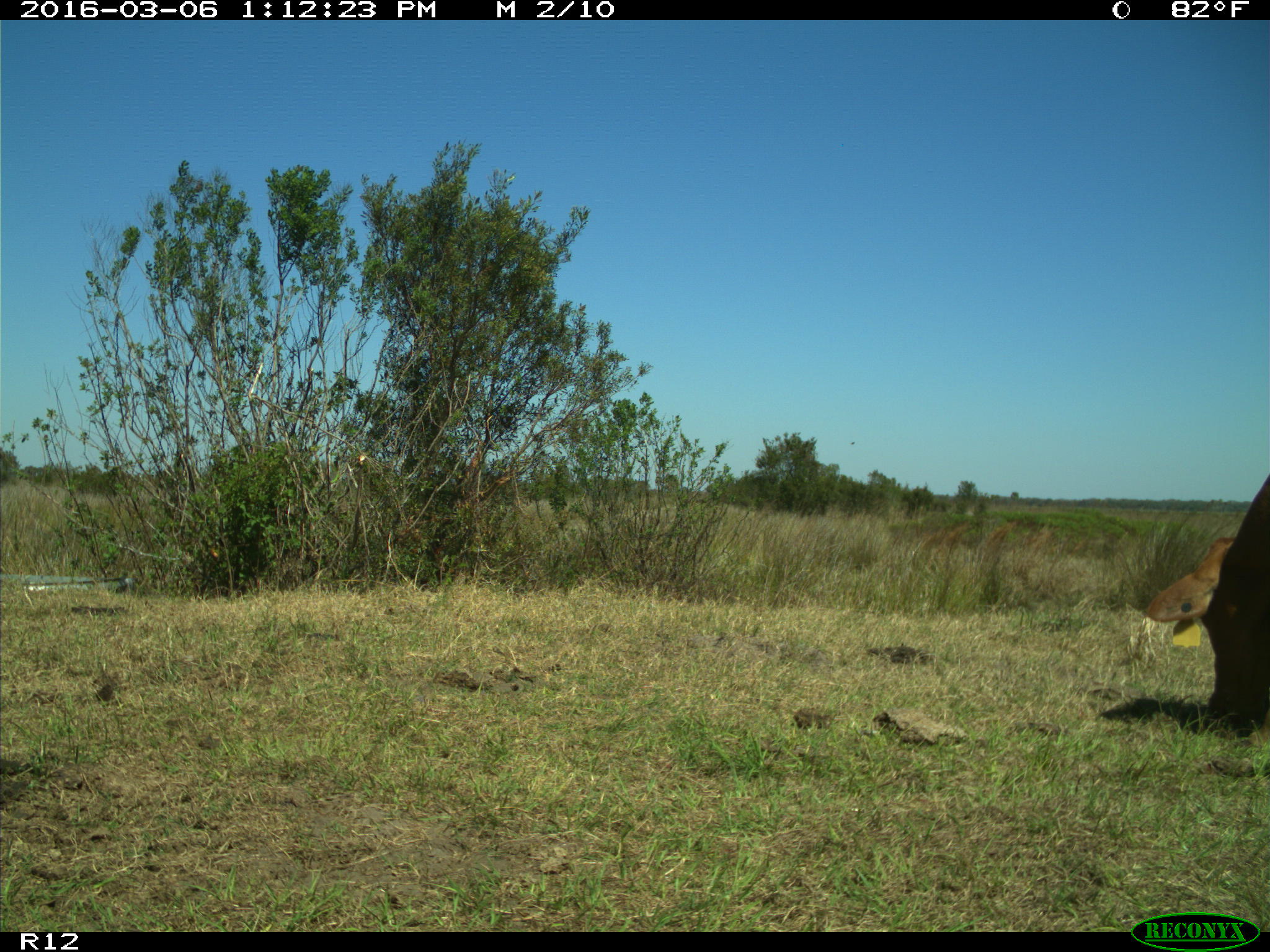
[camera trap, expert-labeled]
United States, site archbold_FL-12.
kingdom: Animalia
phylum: Chordata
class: Mammalia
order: Artiodactyla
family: Bovidae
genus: Bos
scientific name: Bos taurus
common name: domestic cow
Bos taurus (domestic cow).